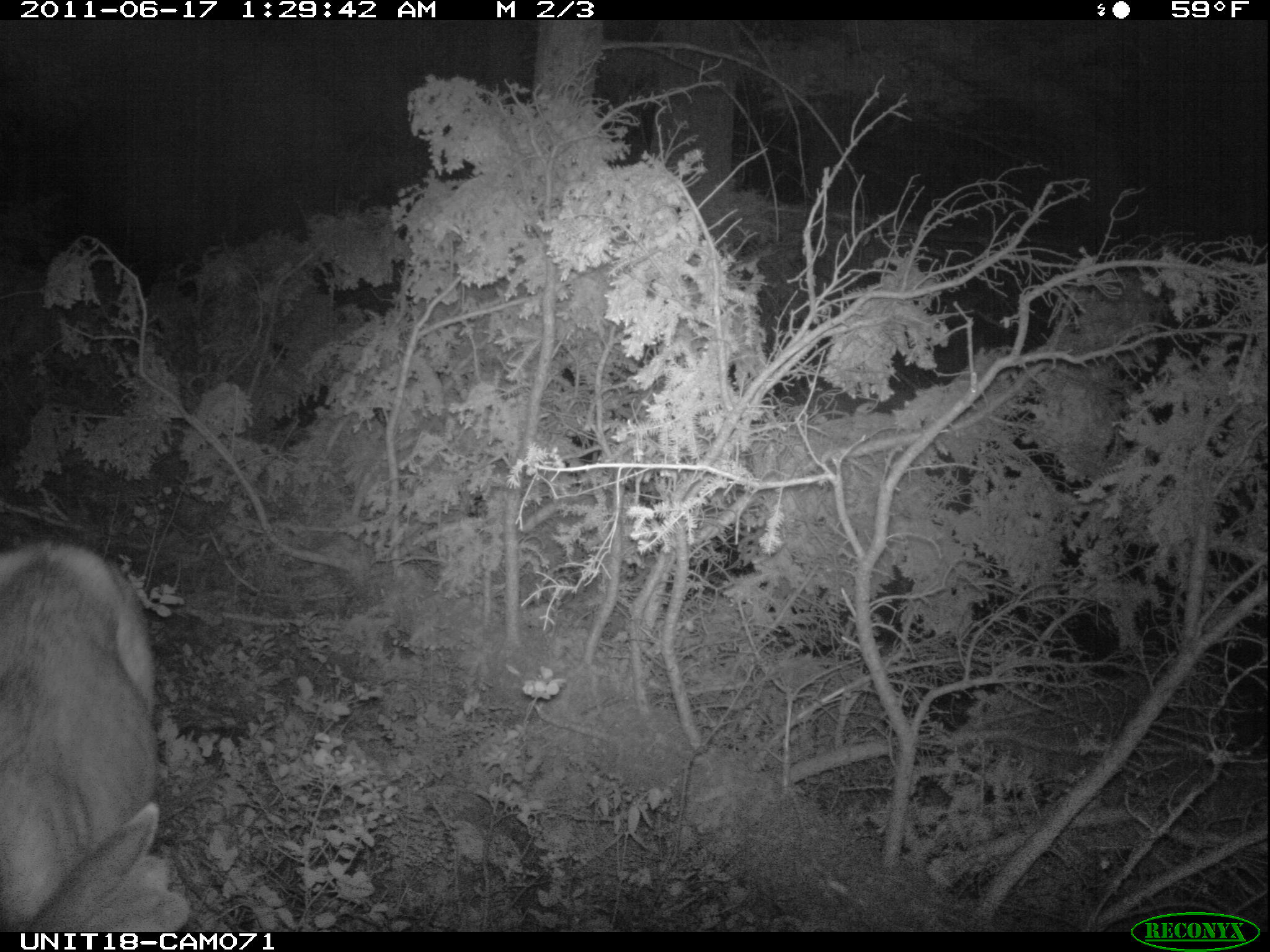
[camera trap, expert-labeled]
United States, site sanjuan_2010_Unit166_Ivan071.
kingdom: Animalia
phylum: Chordata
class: Mammalia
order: Artiodactyla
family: Cervidae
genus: Odocoileus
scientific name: Odocoileus hemionus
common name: mule deer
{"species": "Odocoileus hemionus (mule deer)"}